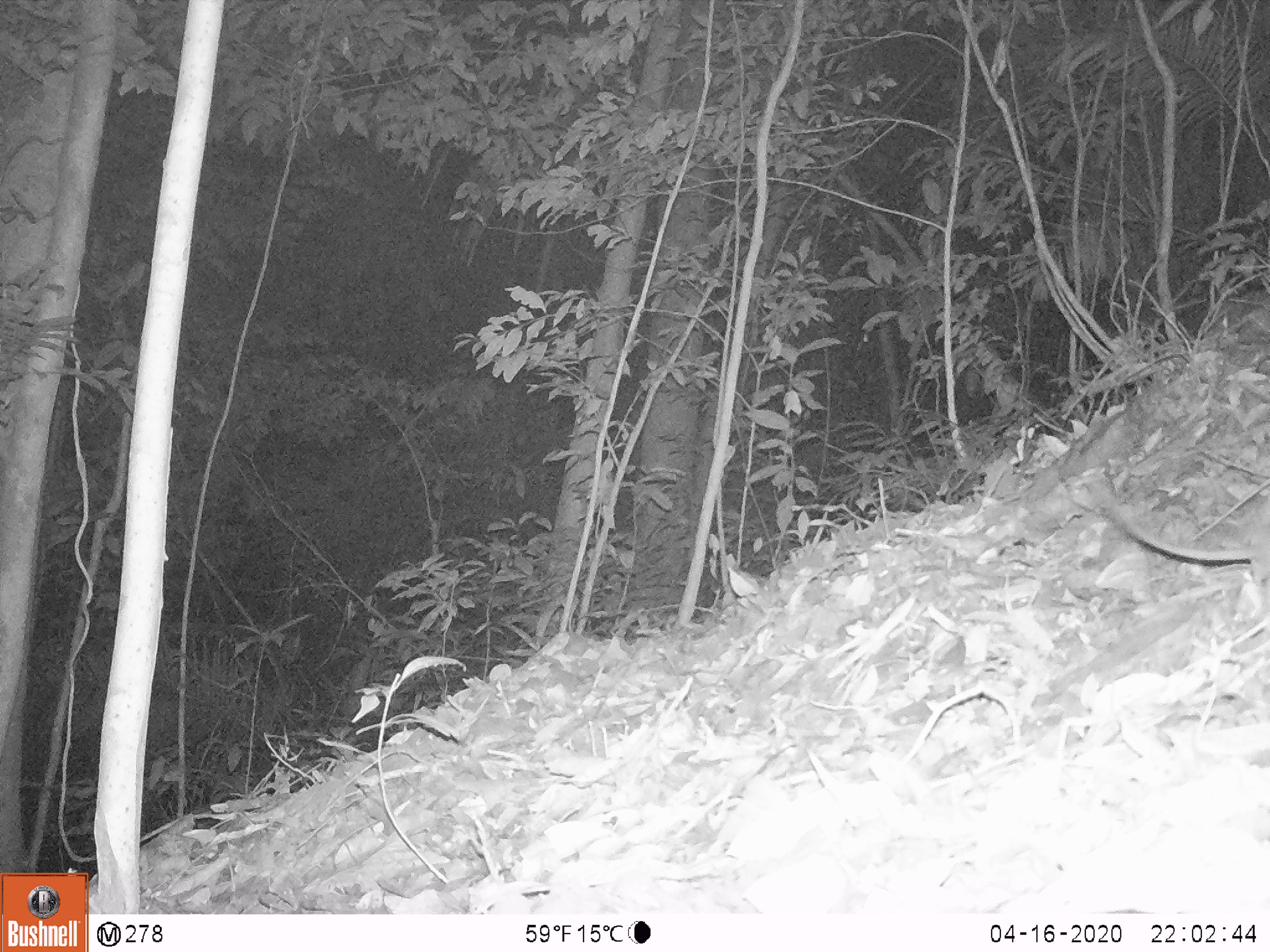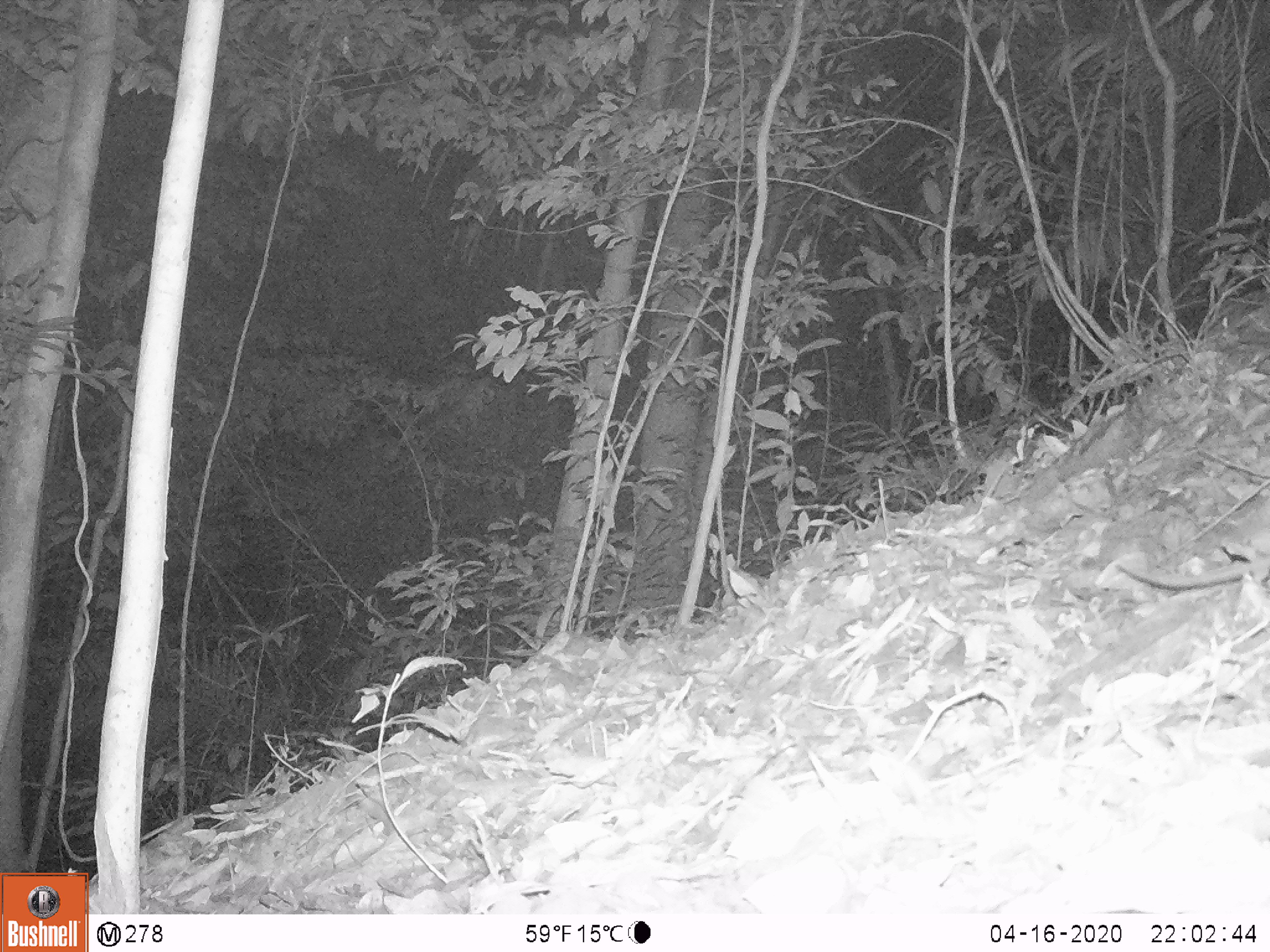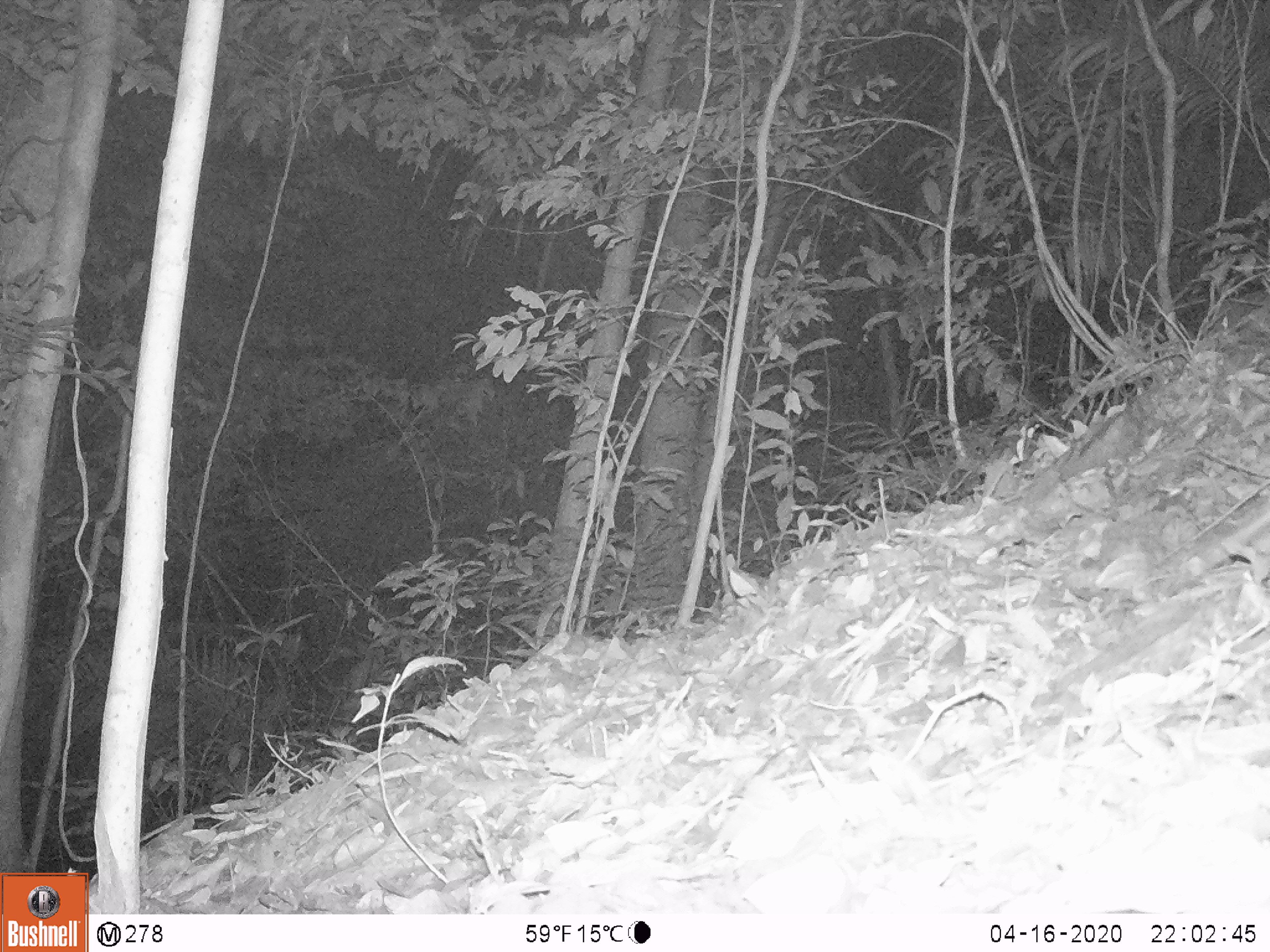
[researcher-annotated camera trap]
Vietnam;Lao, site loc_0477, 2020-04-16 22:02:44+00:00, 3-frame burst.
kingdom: Animalia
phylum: Chordata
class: Mammalia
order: Rodentia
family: Muridae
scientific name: Muridae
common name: old-world mice and rats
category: unidentified murid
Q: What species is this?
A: Unidentified murid (old-world mice and rats) (Muridae).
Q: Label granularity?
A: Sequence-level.